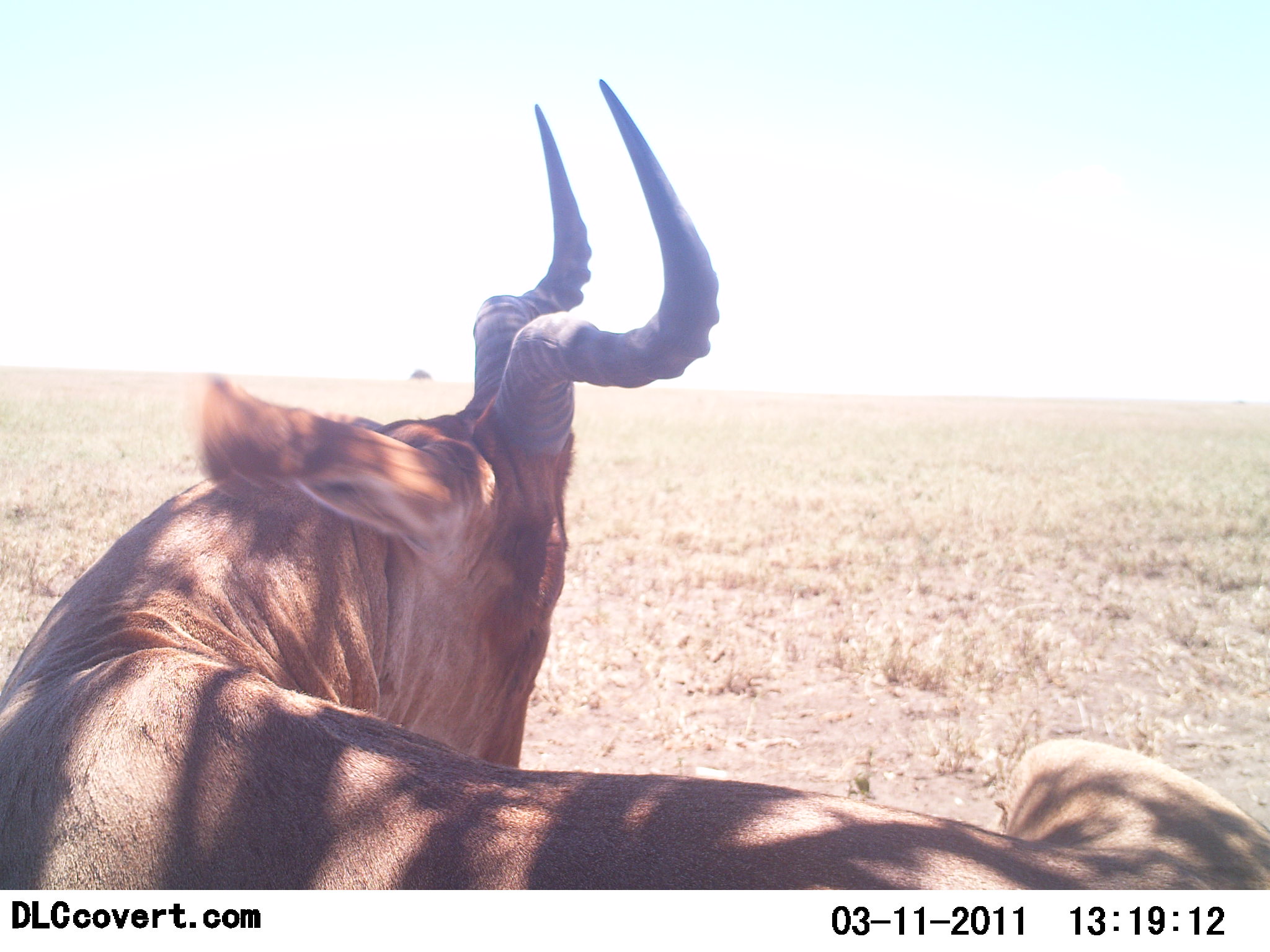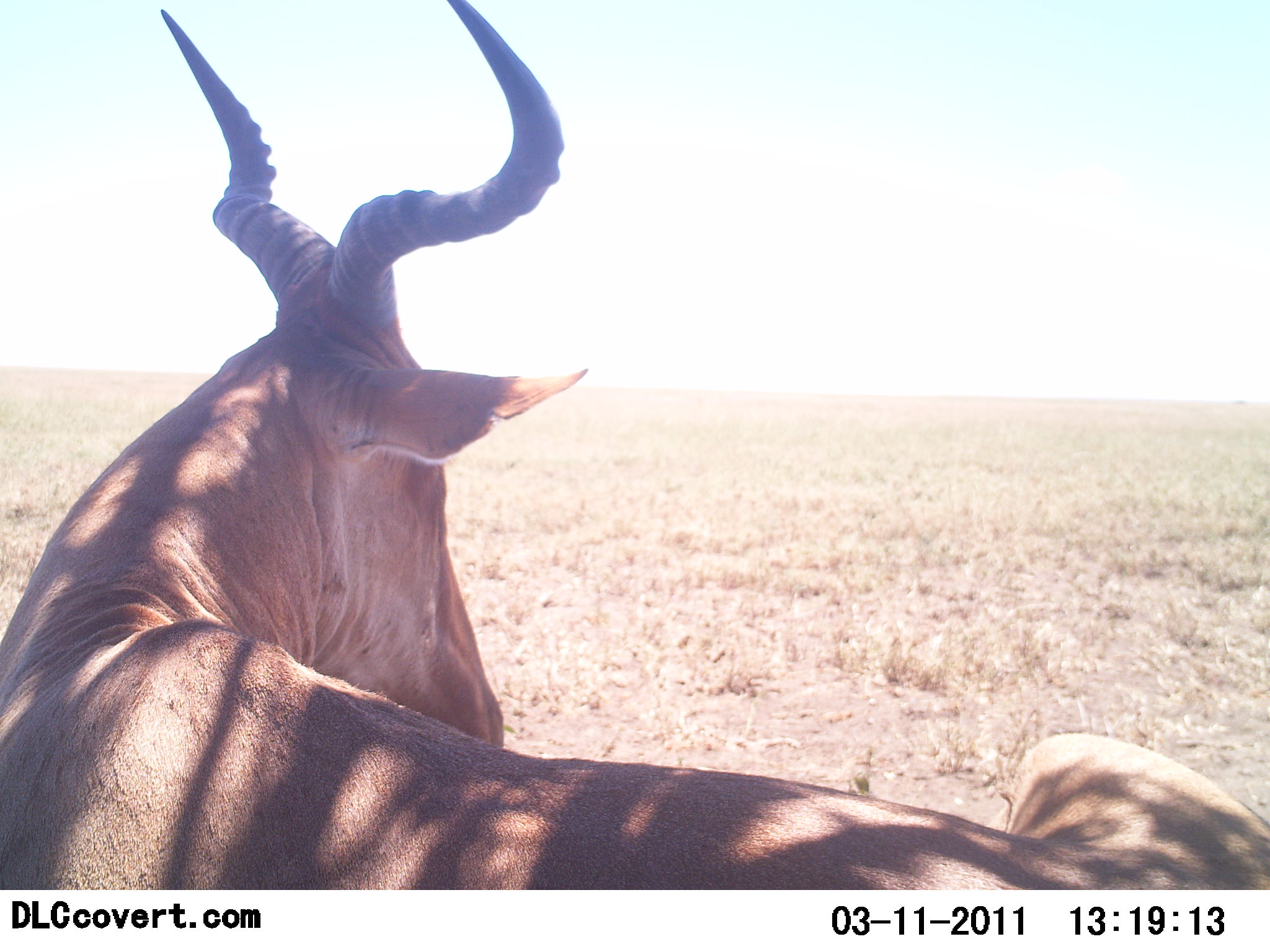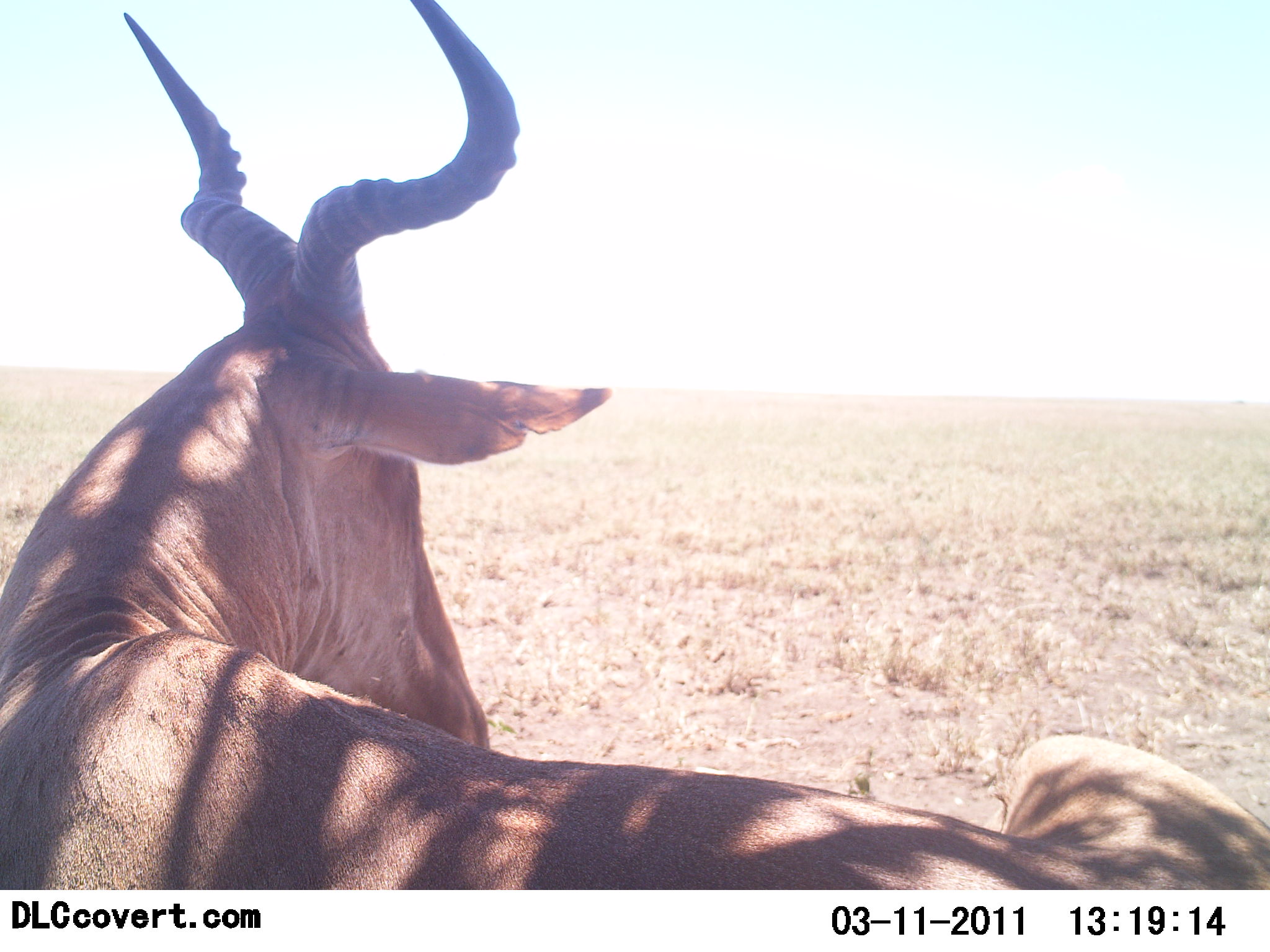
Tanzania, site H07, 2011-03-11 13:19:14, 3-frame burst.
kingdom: Animalia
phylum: Chordata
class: Mammalia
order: Artiodactyla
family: Bovidae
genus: Alcelaphus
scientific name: Alcelaphus buselaphus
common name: hartebeest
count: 1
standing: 40%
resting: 60%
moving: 0%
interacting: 0%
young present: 0%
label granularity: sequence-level